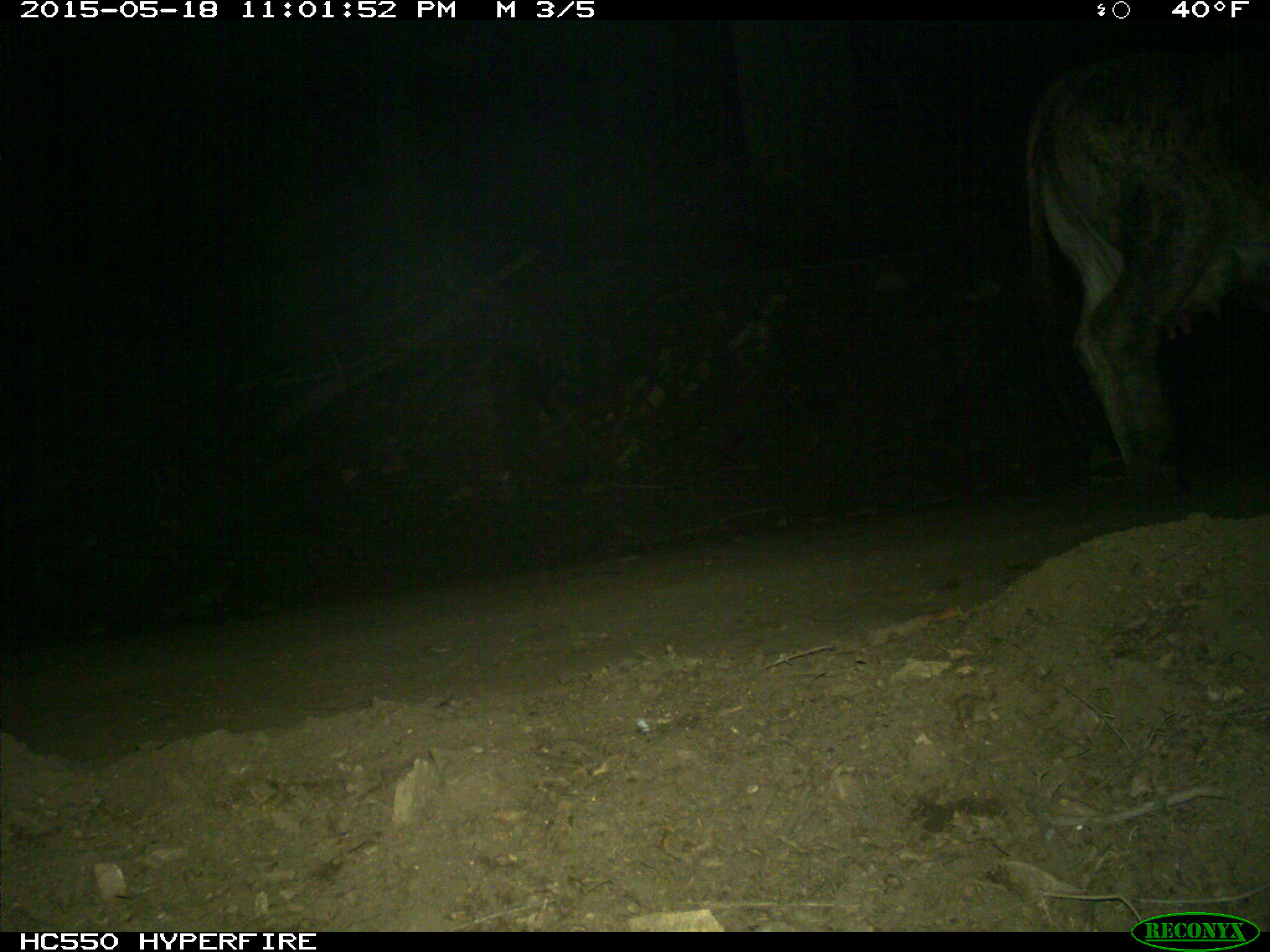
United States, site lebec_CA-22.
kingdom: Animalia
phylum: Chordata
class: Mammalia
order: Artiodactyla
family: Bovidae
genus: Bos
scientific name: Bos taurus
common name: domestic cow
Bos taurus (domestic cow).